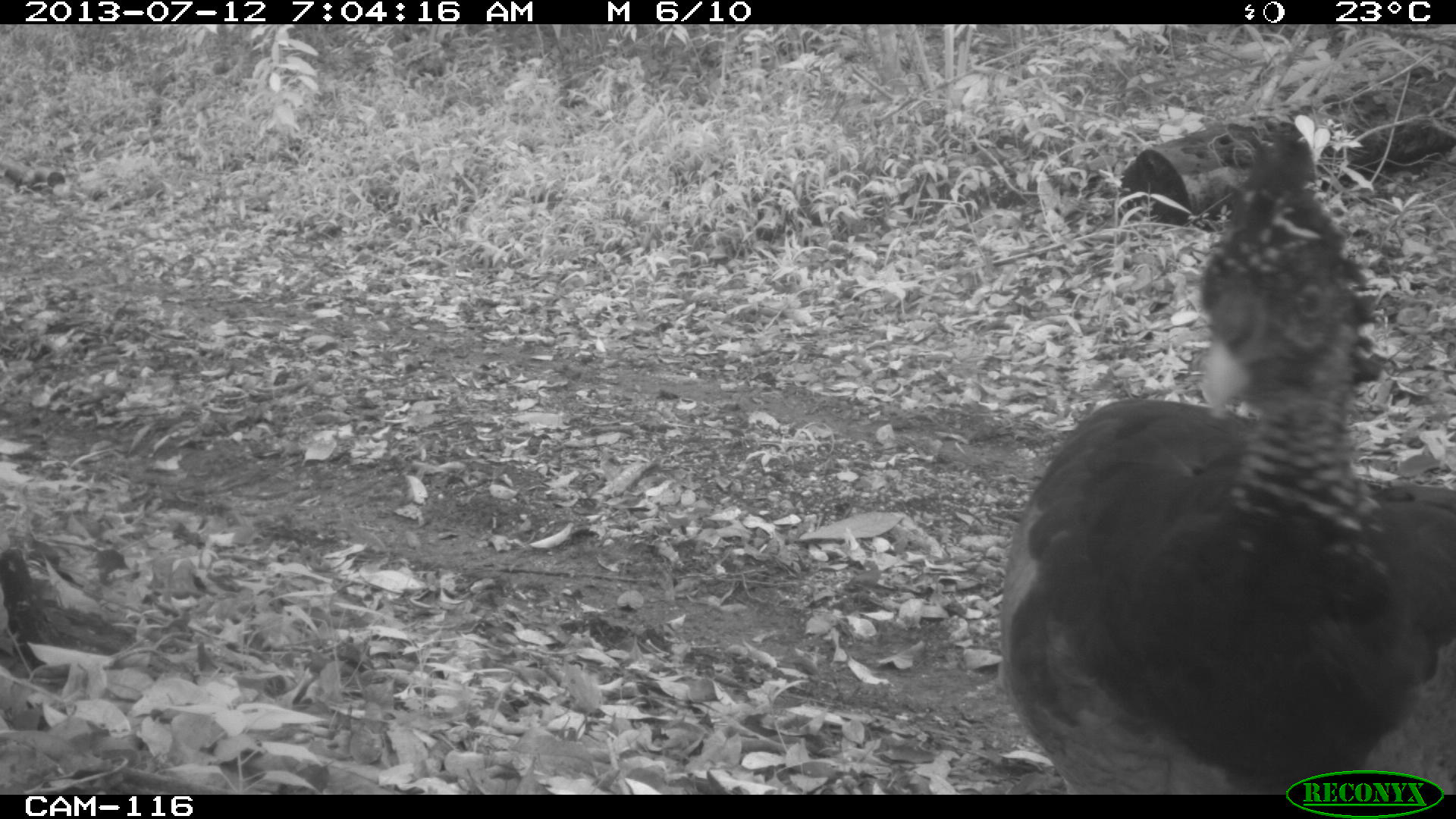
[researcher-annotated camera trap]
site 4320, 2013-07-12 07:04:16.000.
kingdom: Animalia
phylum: Chordata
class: Aves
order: Galliformes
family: Cracidae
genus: Crax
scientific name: Crax rubra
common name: great curassow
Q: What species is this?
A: Crax rubra (great curassow).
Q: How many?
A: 1.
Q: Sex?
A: Female.